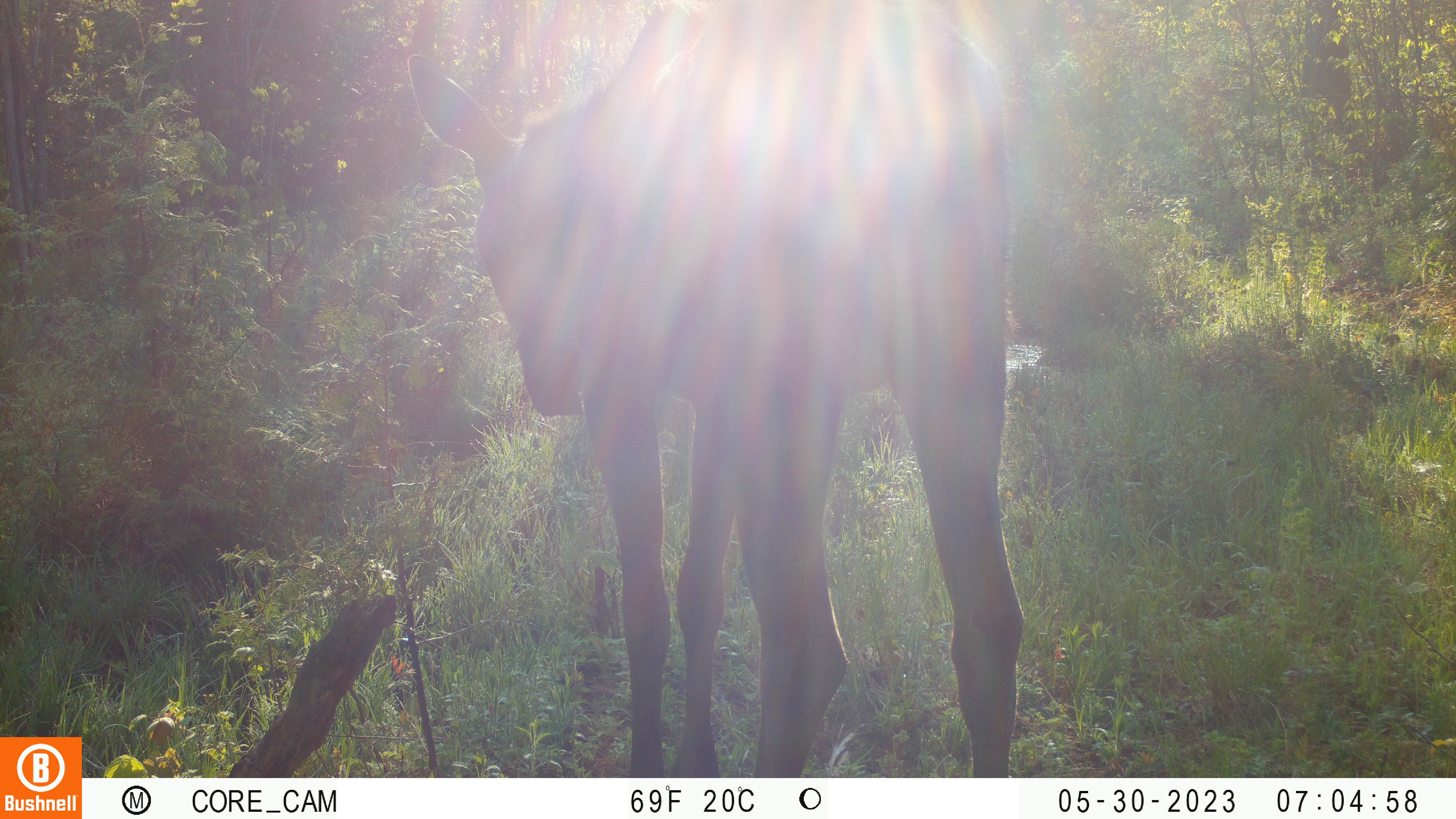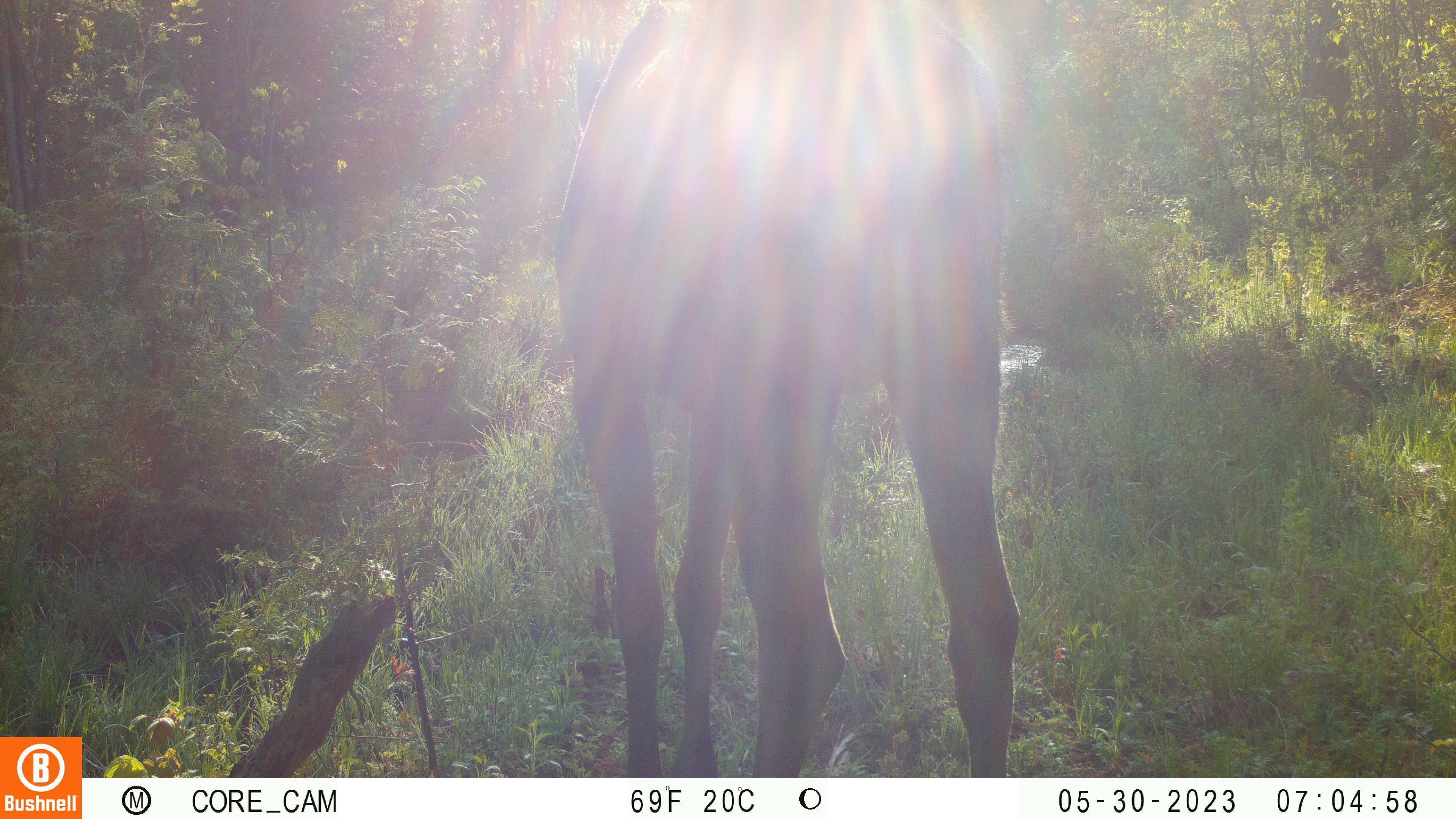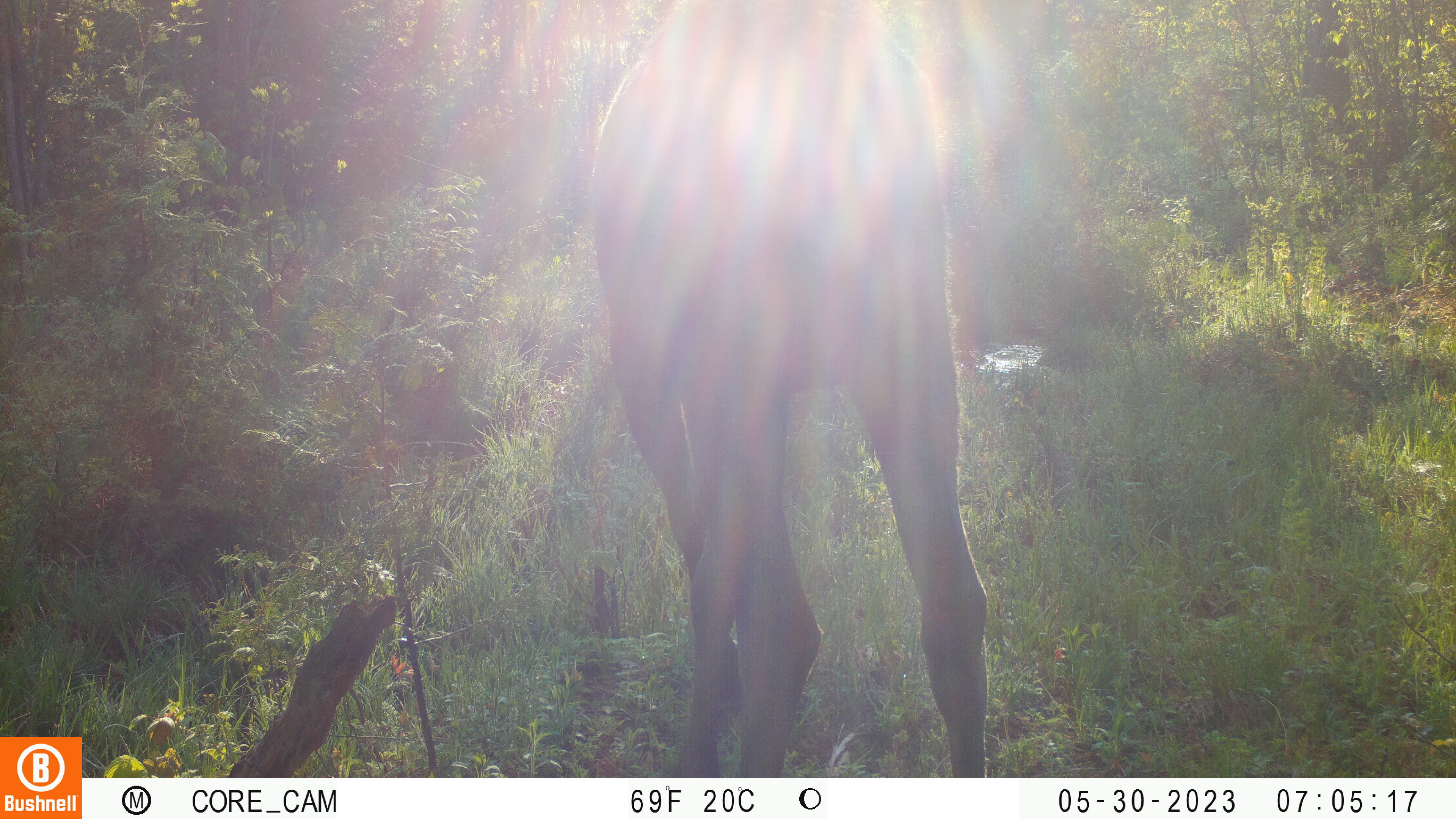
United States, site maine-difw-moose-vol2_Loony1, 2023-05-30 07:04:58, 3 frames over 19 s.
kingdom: Animalia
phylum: Chordata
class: Mammalia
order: Artiodactyla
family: Cervidae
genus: Alces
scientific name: Alces alces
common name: moose